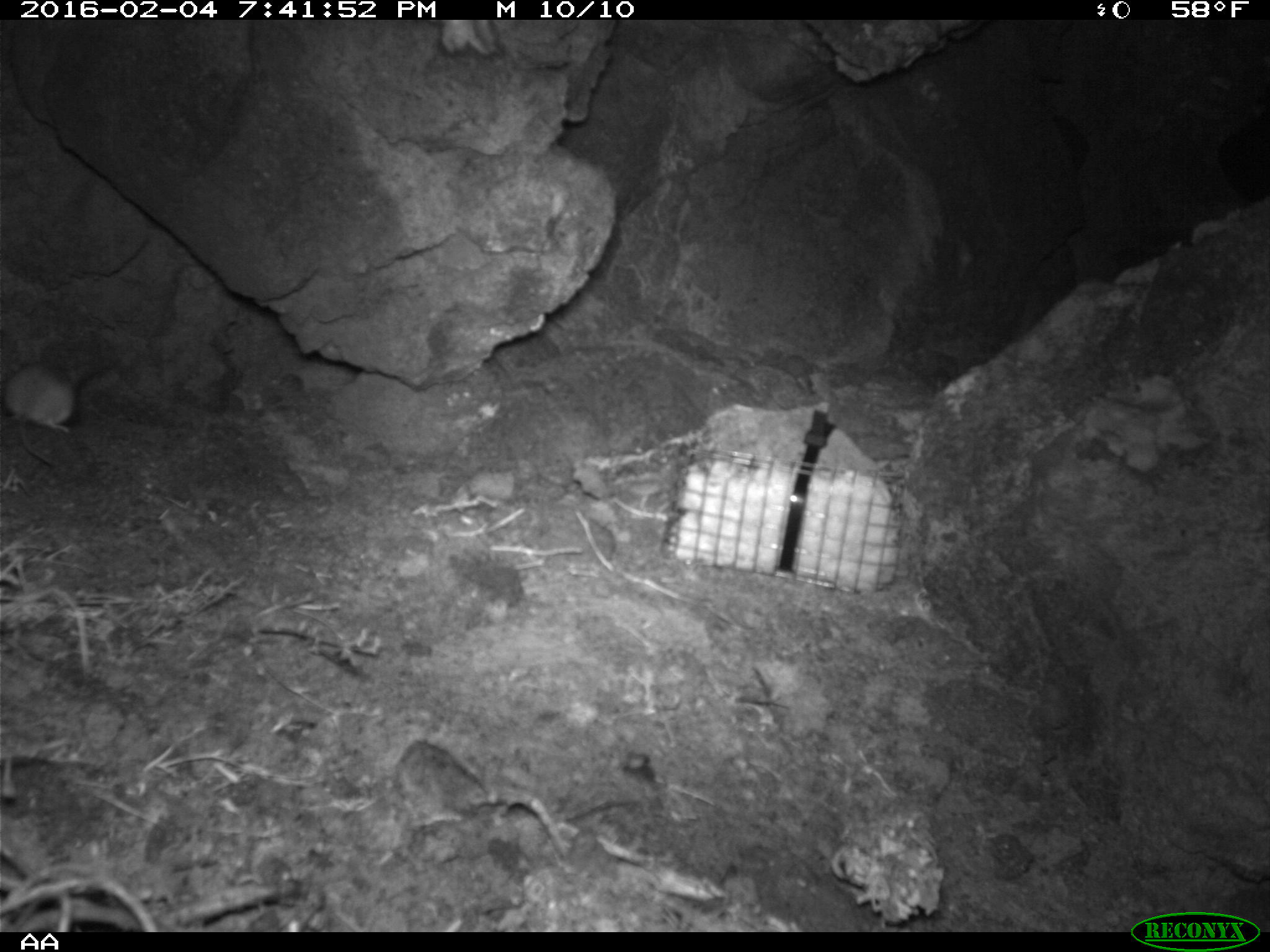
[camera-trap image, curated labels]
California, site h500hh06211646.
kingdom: Animalia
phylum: Chordata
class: Mammalia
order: Rodentia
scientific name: Rodentia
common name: rodent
Rodent (Rodentia).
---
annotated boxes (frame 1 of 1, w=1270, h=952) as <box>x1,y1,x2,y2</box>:
rodent: <box>0,344,88,468</box>